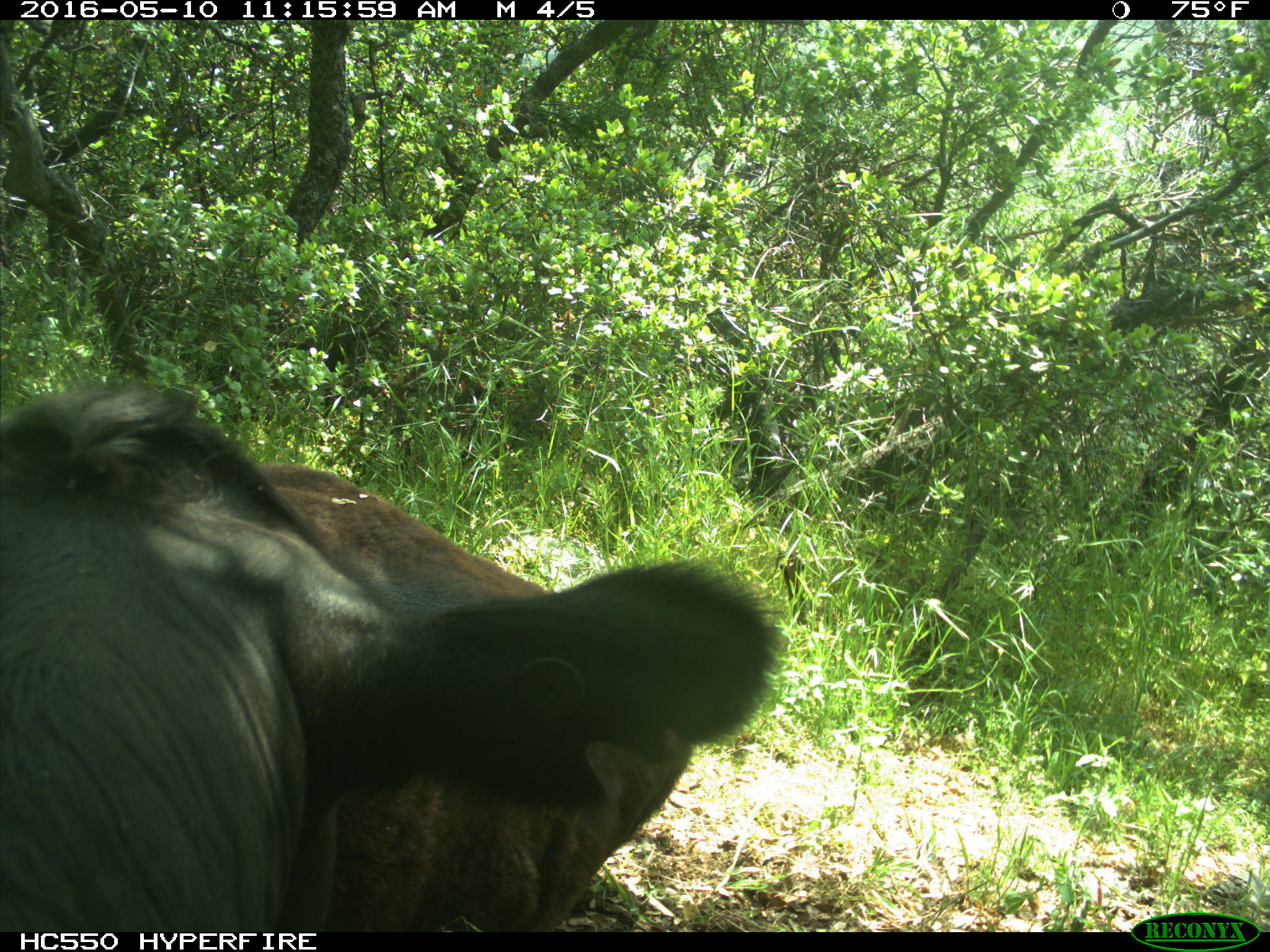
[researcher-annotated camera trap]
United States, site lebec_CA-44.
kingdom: Animalia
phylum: Chordata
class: Mammalia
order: Artiodactyla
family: Bovidae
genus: Bos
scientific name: Bos taurus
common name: domestic cow